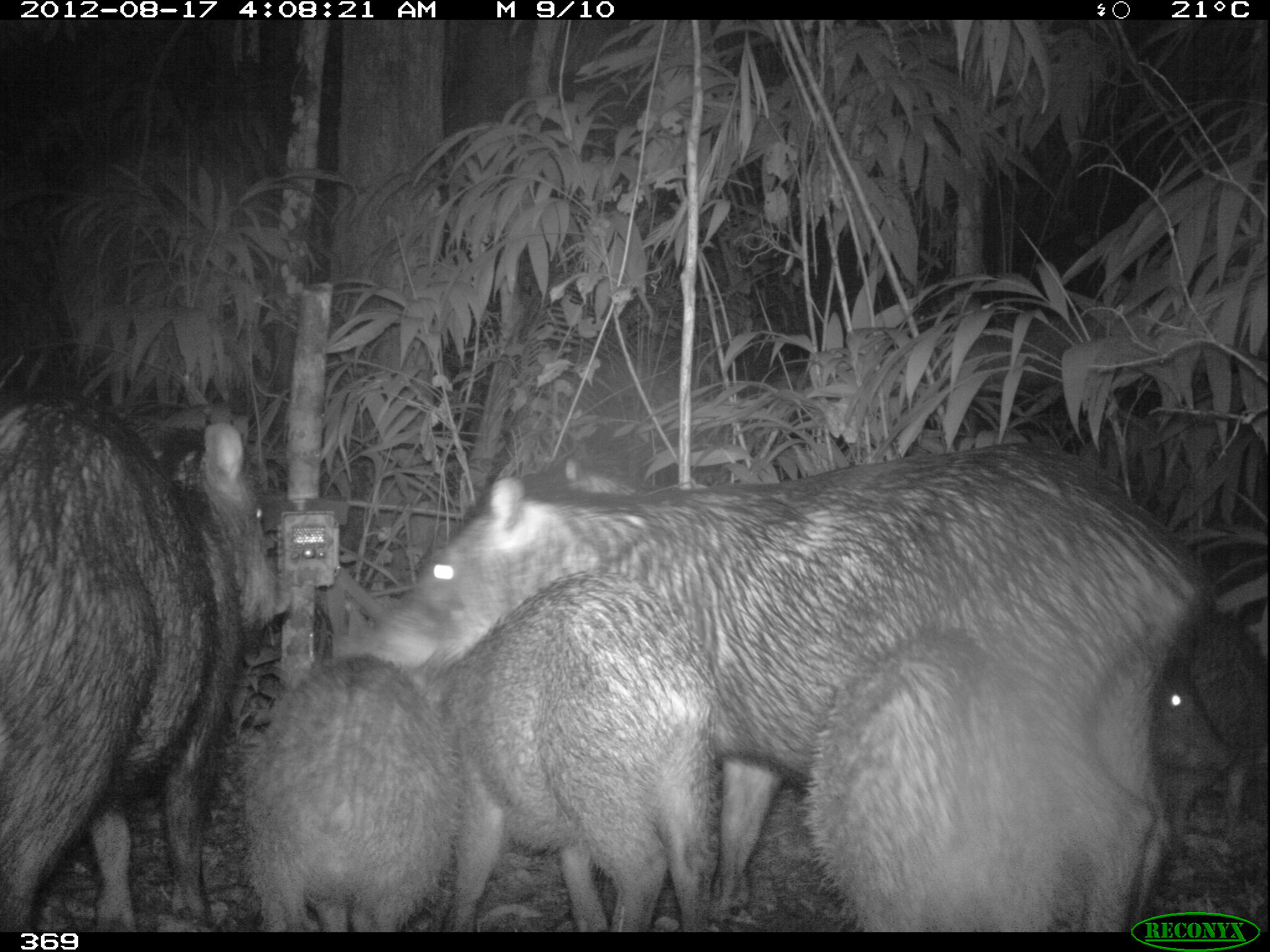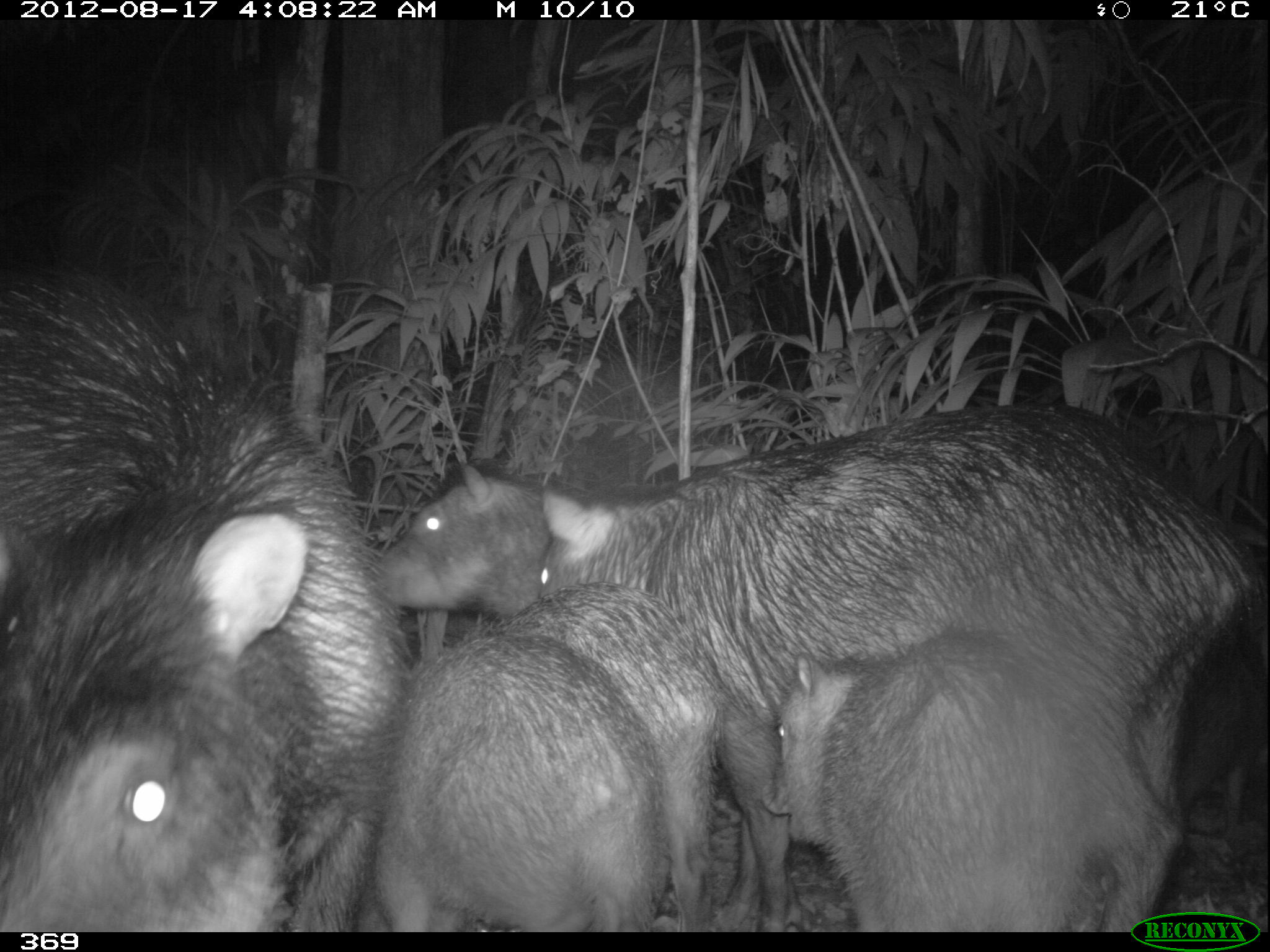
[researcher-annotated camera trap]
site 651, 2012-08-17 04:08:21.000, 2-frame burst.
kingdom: Animalia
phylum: Chordata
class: Mammalia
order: Artiodactyla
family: Tayassuidae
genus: Tayassu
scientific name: Tayassu pecari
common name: white-lipped peccary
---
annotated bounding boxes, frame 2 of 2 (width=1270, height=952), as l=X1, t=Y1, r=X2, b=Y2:
tayassu pecari: l=537, t=407, r=1268, b=932; l=0, t=269, r=413, b=932; l=355, t=581, r=718, b=932; l=761, t=620, r=1087, b=932; l=371, t=458, r=551, b=621